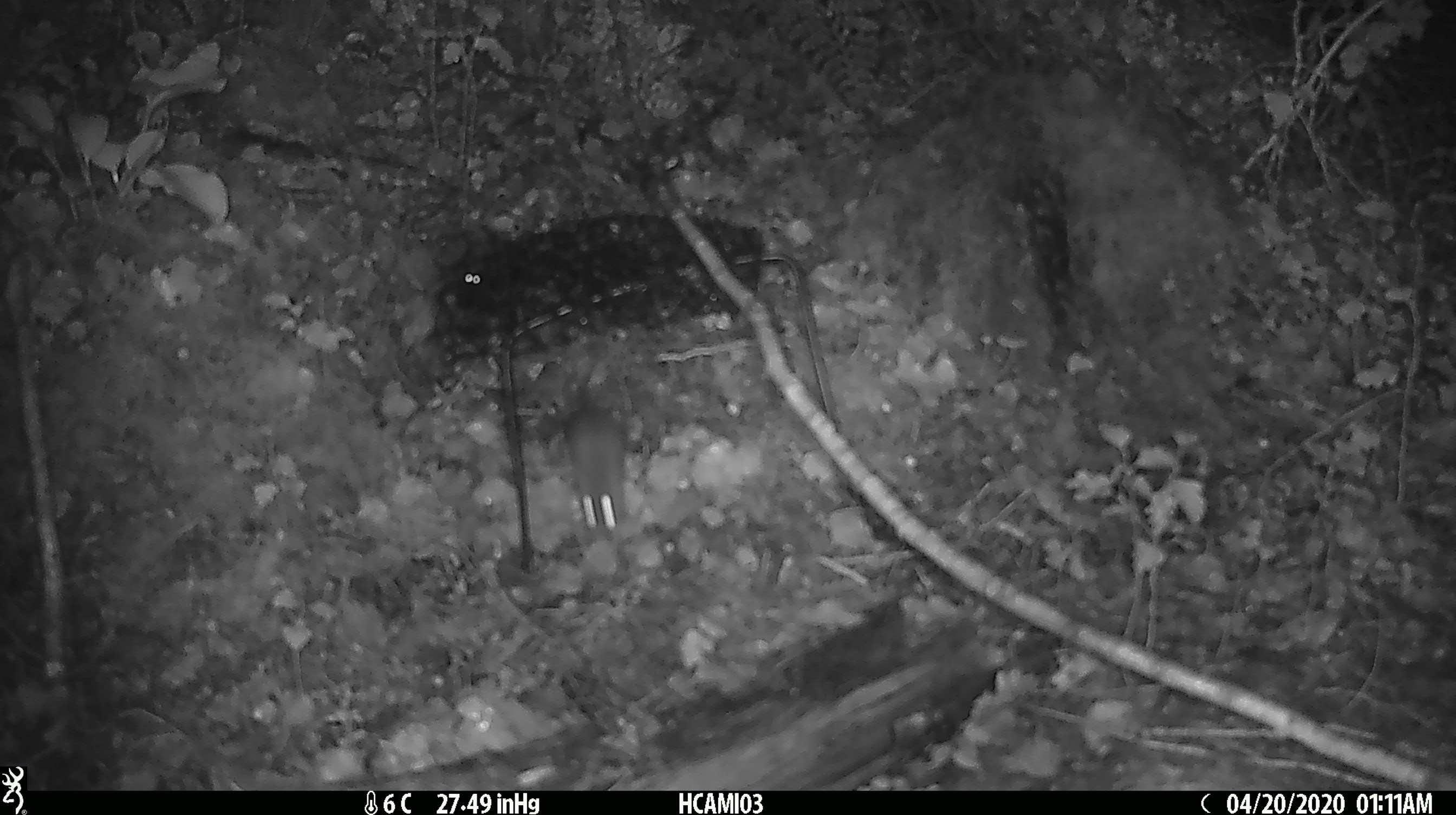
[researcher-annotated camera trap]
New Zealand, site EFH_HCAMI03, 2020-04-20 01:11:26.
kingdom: Animalia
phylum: Chordata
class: Mammalia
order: Rodentia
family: Muridae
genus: Mus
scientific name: Mus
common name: mouse